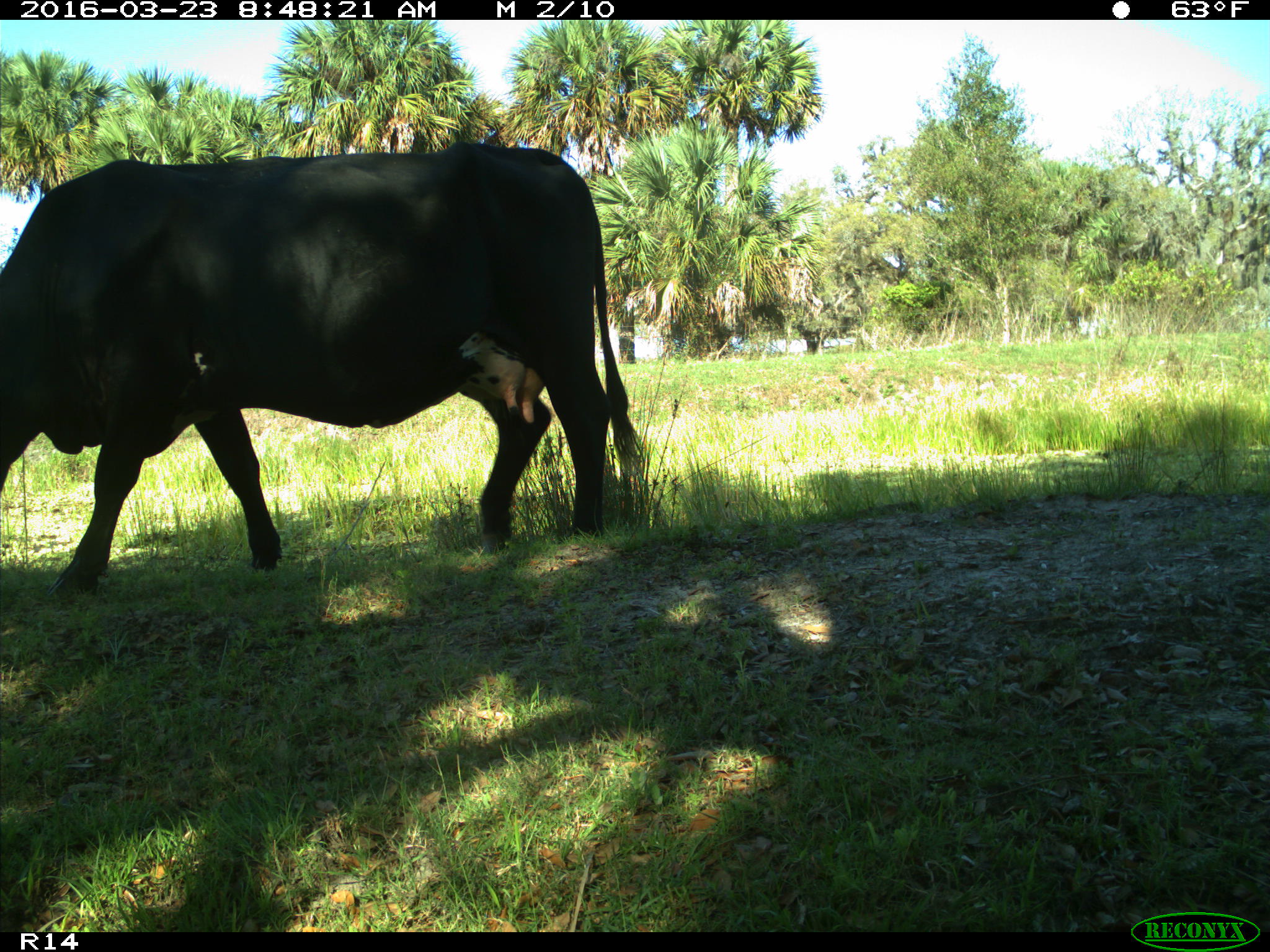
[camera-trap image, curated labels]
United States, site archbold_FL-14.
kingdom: Animalia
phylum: Chordata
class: Mammalia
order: Artiodactyla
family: Bovidae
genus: Bos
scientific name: Bos taurus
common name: domestic cow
Bos taurus (domestic cow).